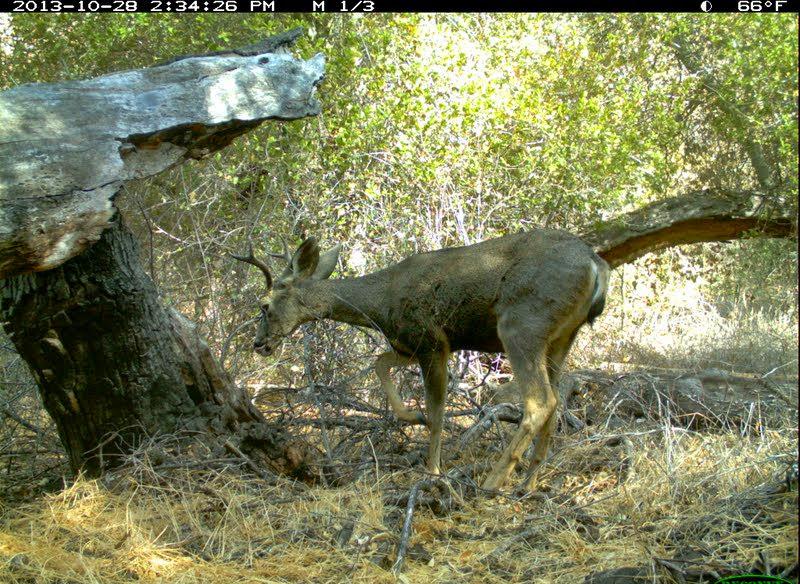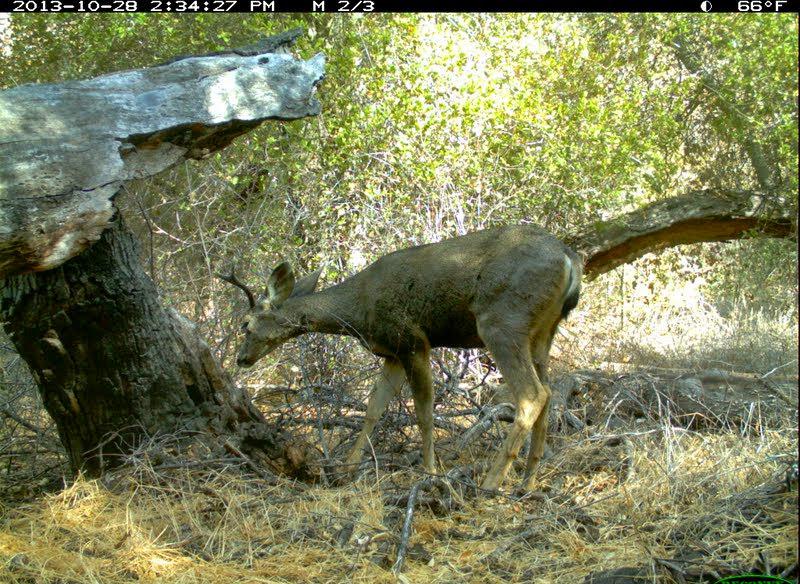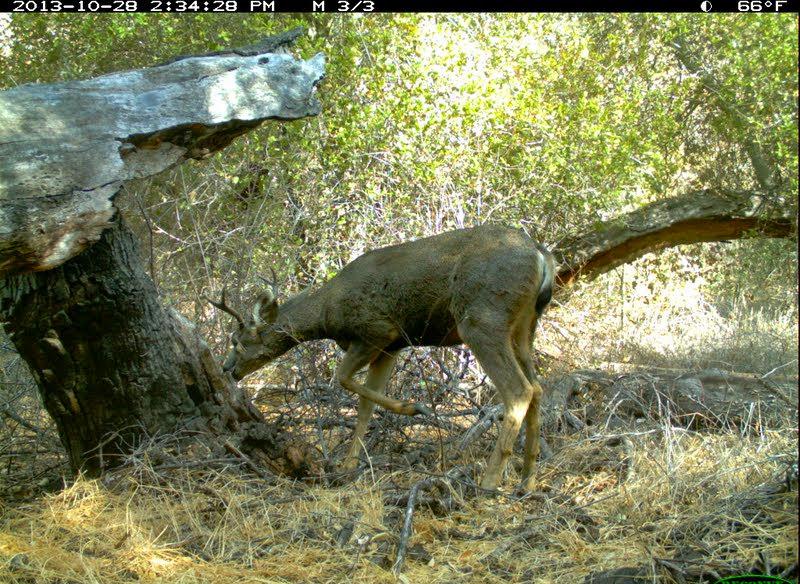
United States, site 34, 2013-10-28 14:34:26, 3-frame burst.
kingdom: Animalia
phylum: Chordata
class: Mammalia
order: Artiodactyla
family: Cervidae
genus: Odocoileus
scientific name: Odocoileus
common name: deer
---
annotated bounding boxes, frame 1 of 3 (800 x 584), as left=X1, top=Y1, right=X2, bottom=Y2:
deer: left=225, top=233, right=611, bottom=502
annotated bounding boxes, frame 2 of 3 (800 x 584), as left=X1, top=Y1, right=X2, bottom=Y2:
deer: left=210, top=224, right=581, bottom=500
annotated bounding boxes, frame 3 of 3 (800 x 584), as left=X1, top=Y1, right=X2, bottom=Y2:
deer: left=195, top=224, right=560, bottom=501